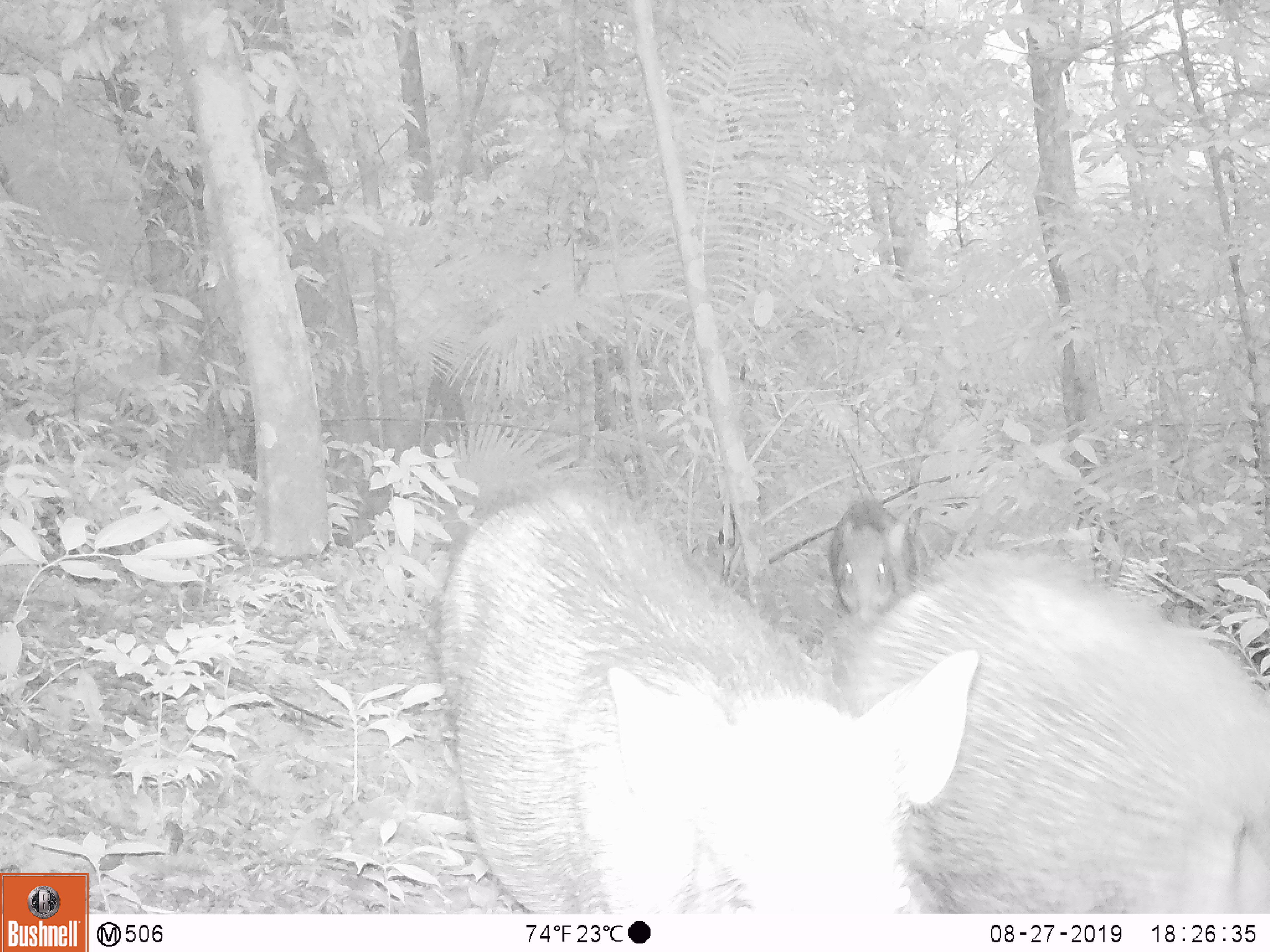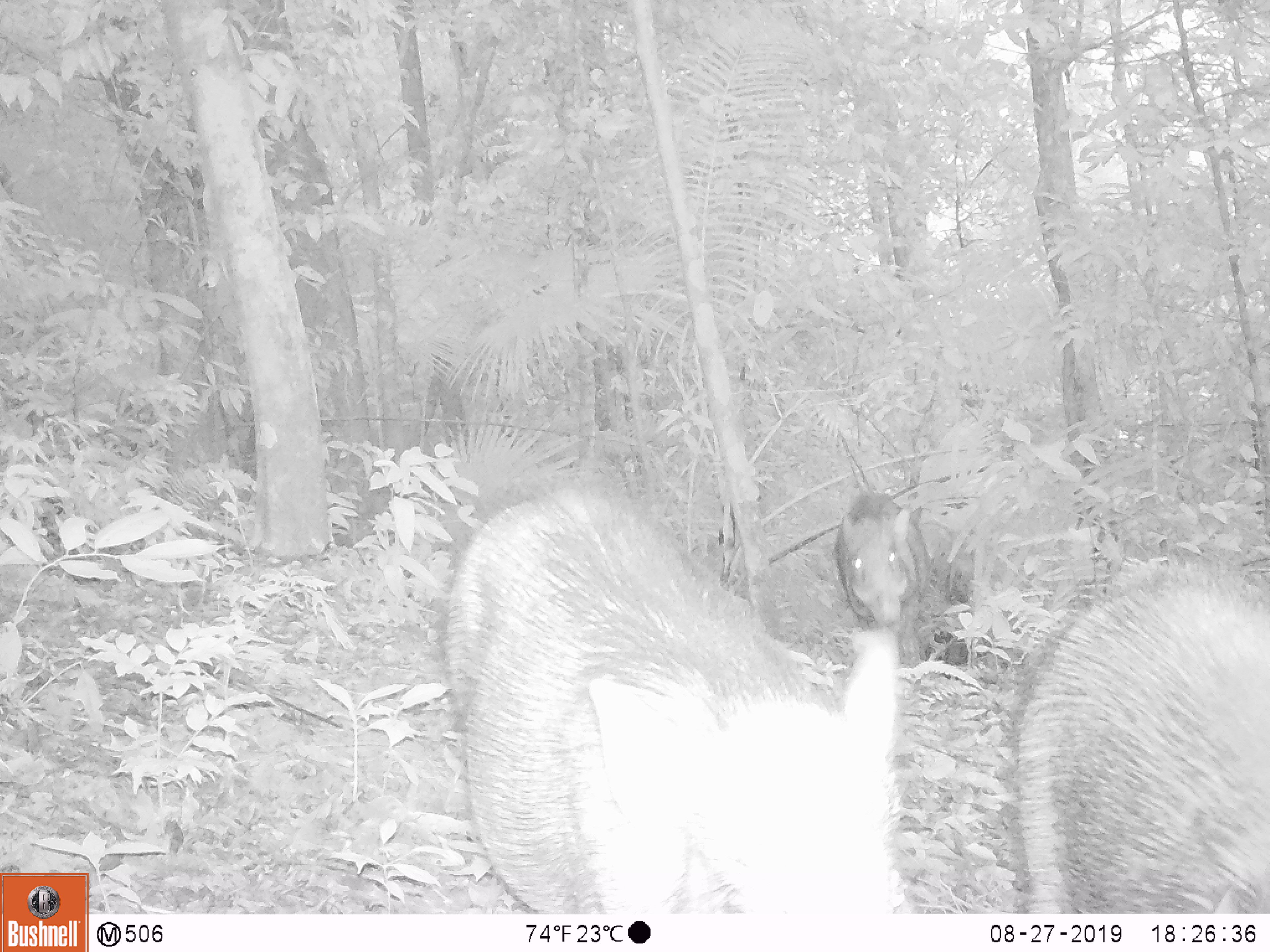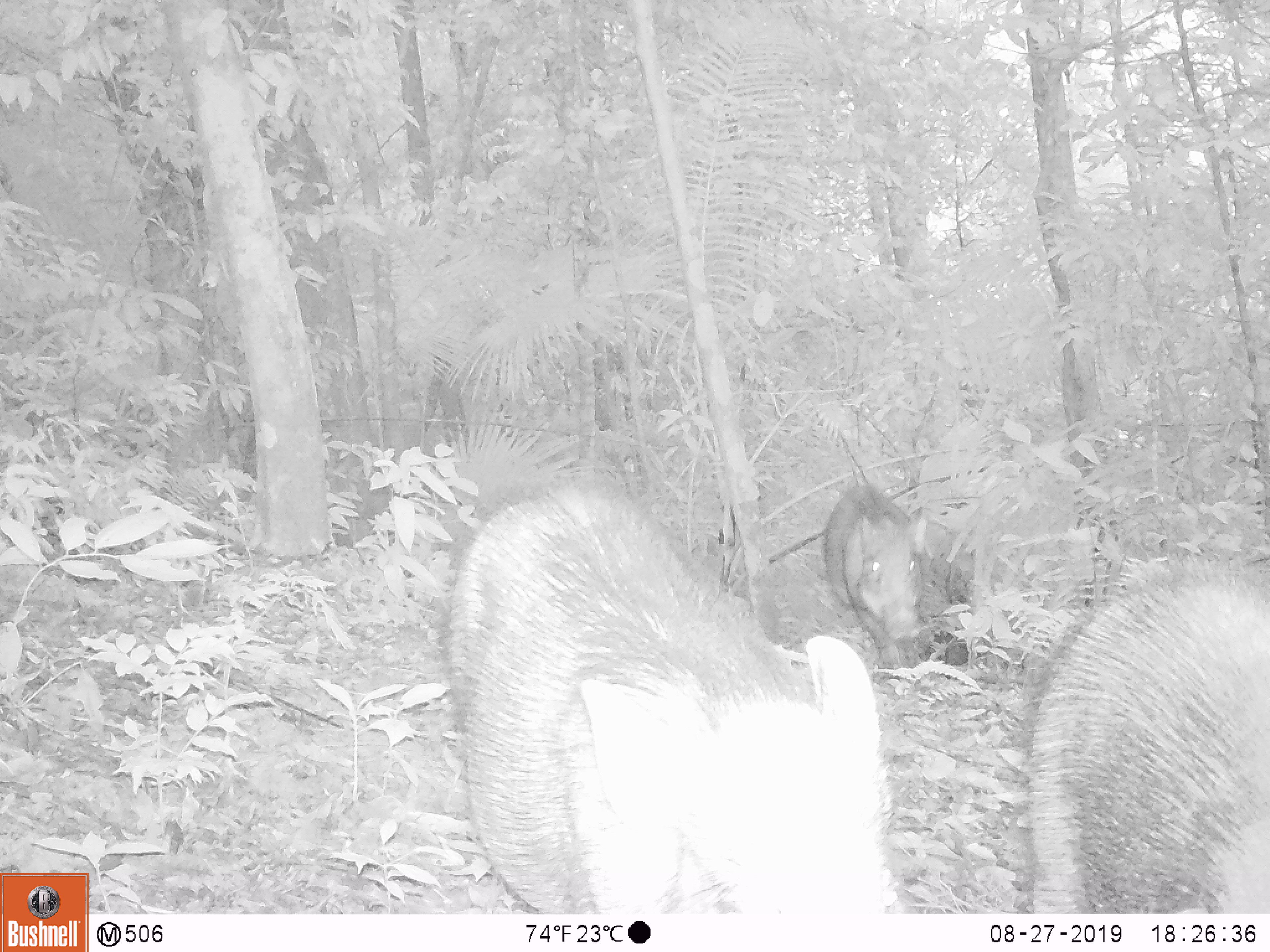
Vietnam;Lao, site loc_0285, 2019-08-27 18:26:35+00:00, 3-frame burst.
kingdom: Animalia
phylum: Chordata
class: Mammalia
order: Artiodactyla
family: Suidae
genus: Sus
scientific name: Sus scrofa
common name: eurasian wild pig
Eurasian wild pig (Sus scrofa). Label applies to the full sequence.